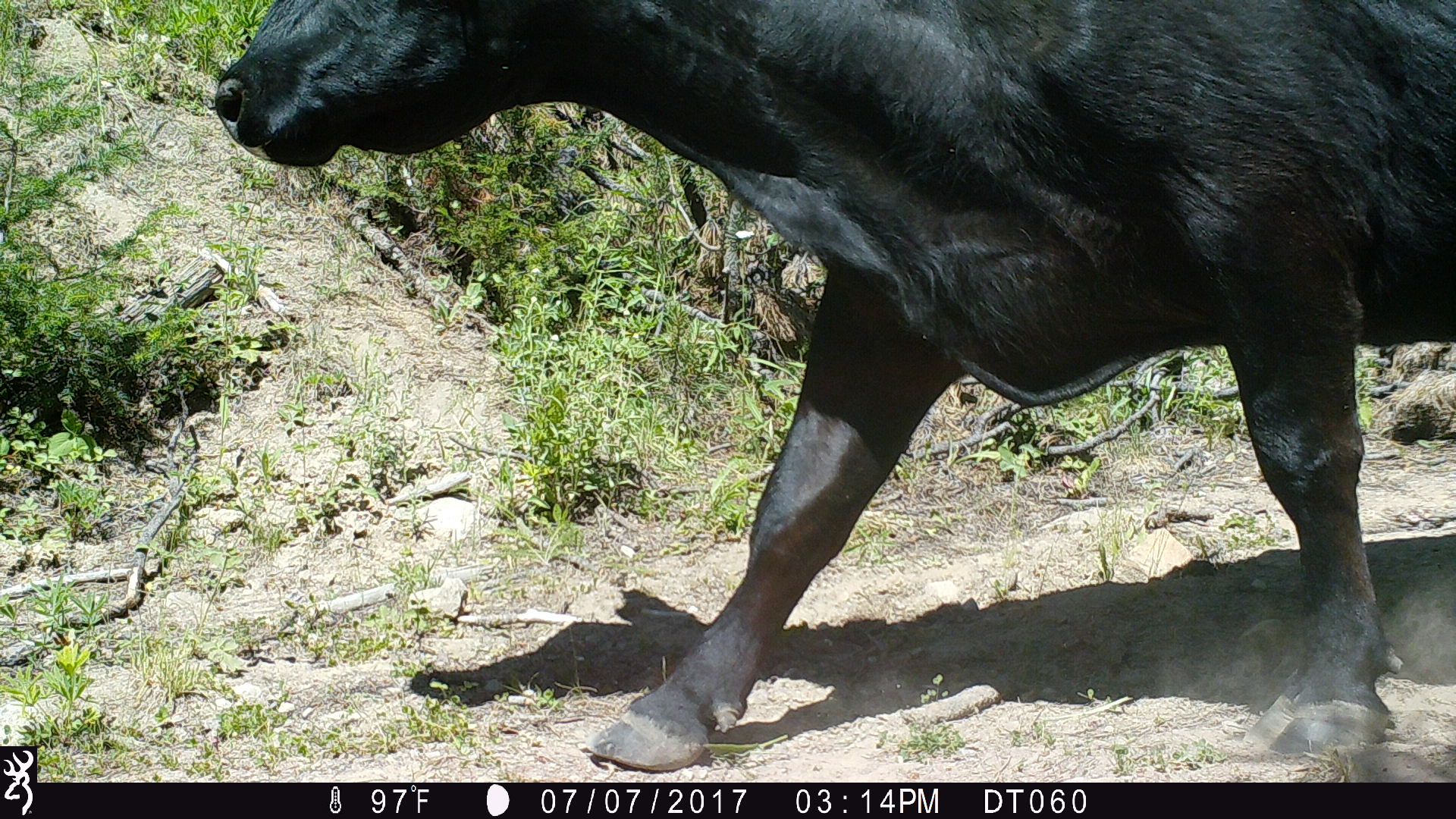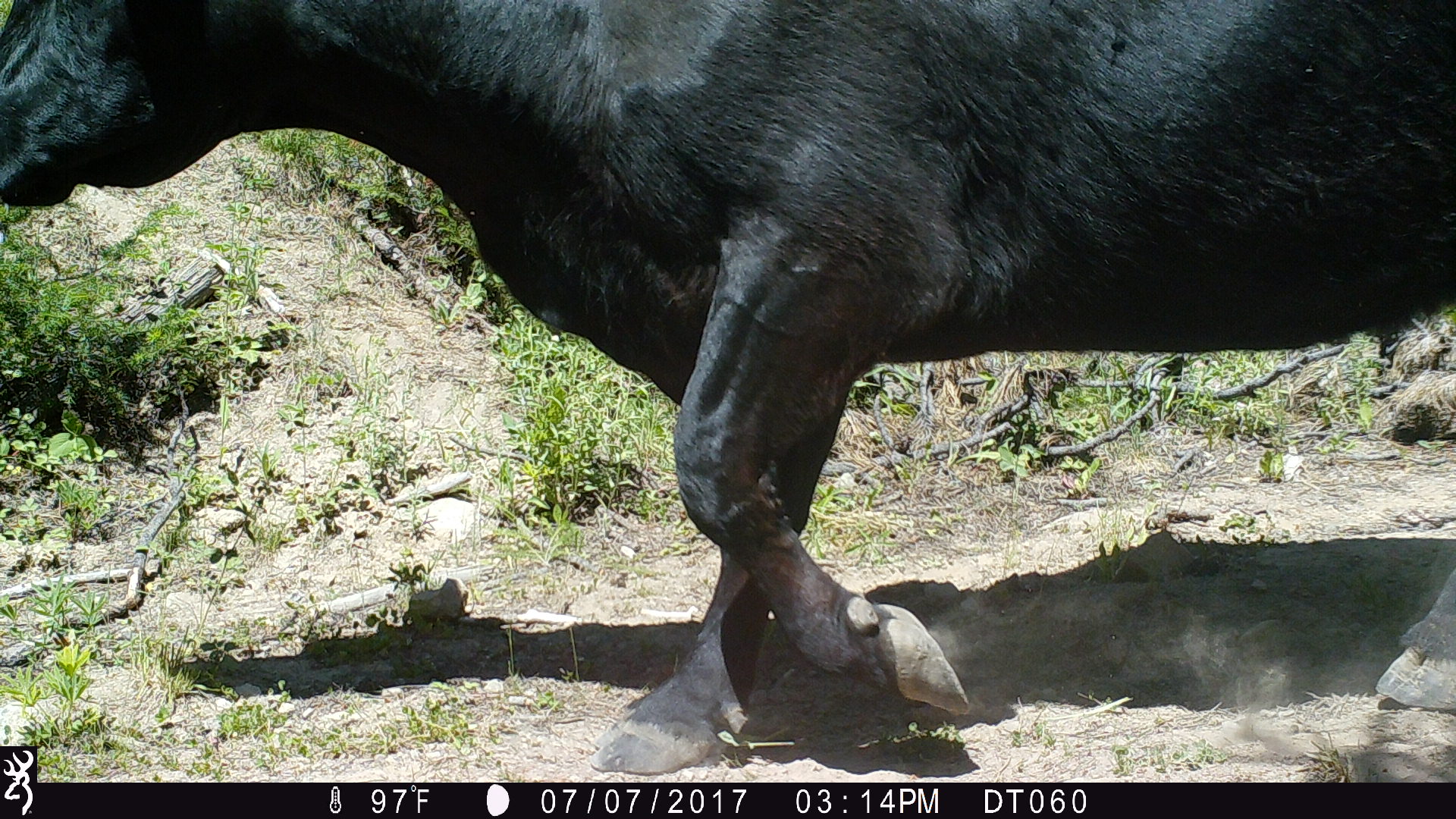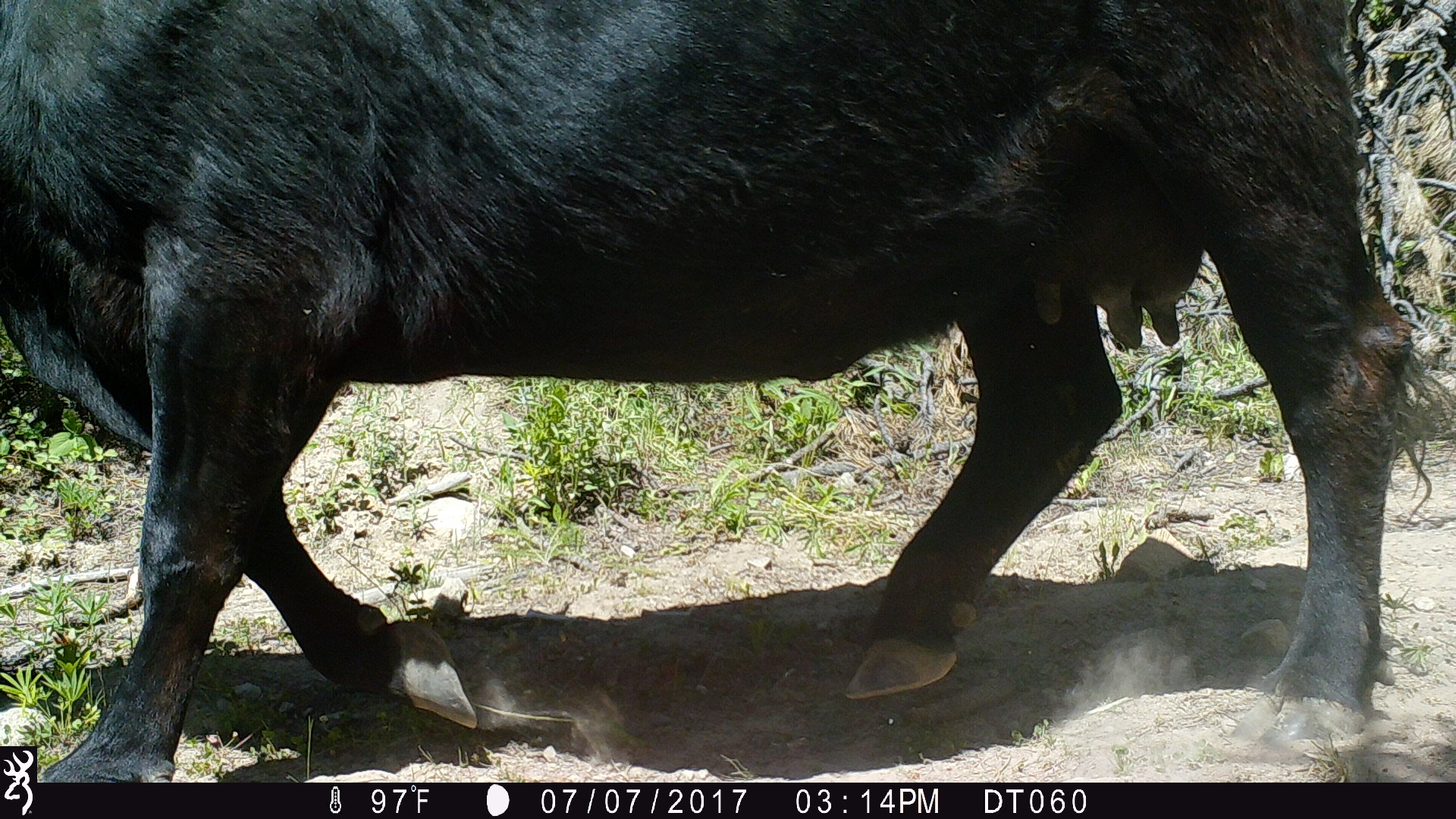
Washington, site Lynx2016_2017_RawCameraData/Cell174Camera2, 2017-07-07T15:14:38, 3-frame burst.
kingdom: Animalia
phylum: Chordata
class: Mammalia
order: Artiodactyla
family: Bovidae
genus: Bos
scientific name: Bos taurus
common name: domestic cattle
Domestic cattle (Bos taurus). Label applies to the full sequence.